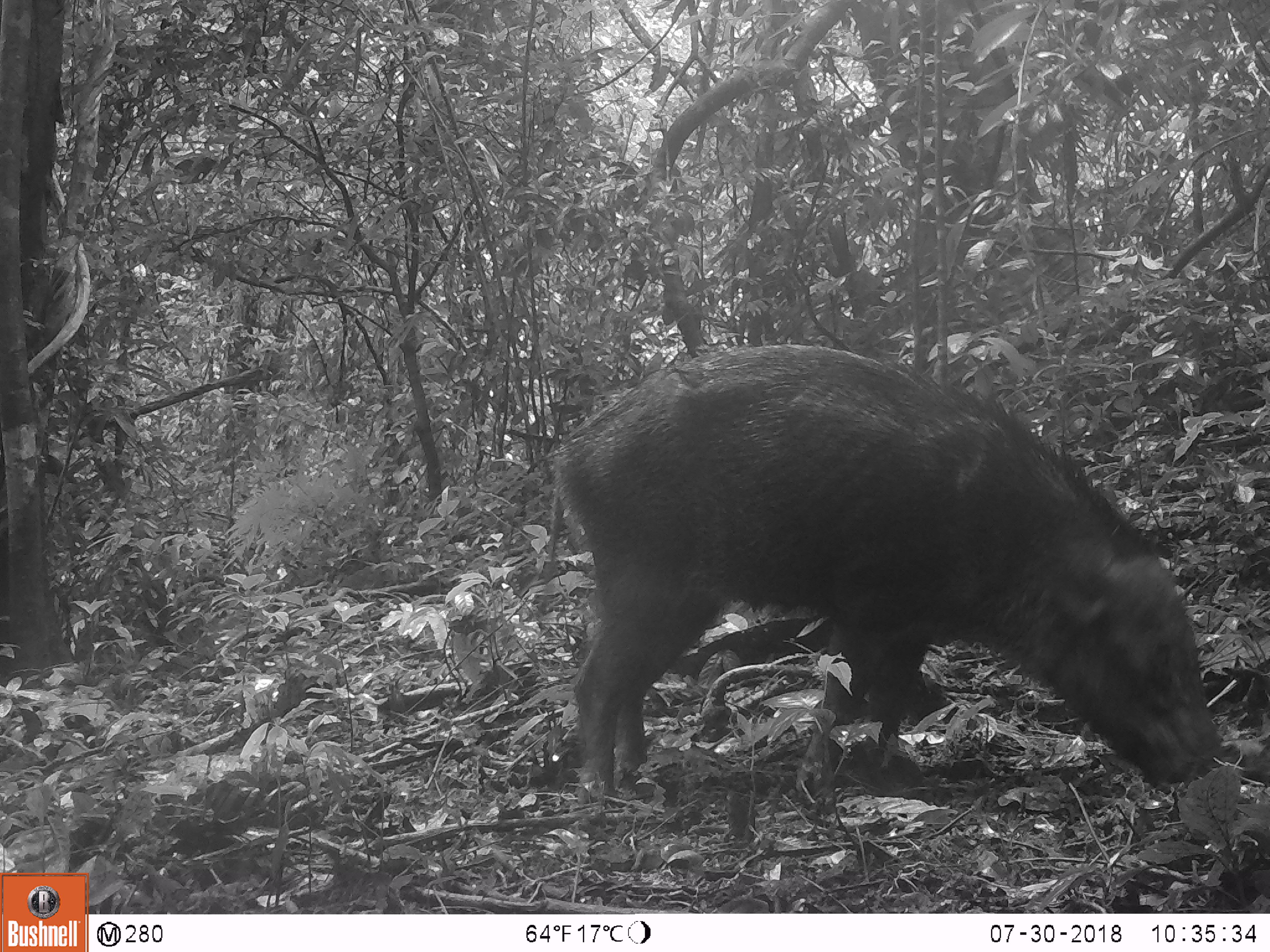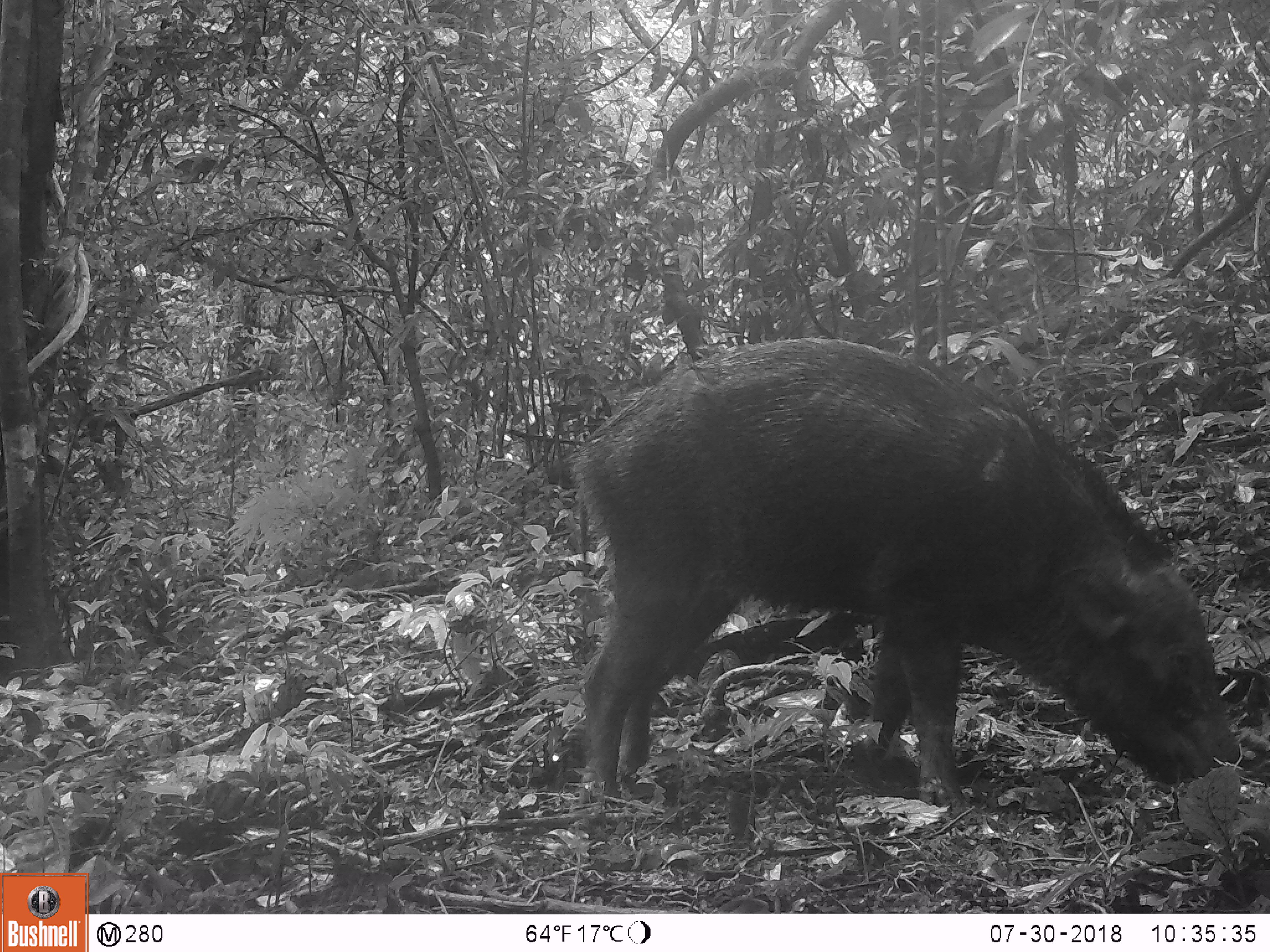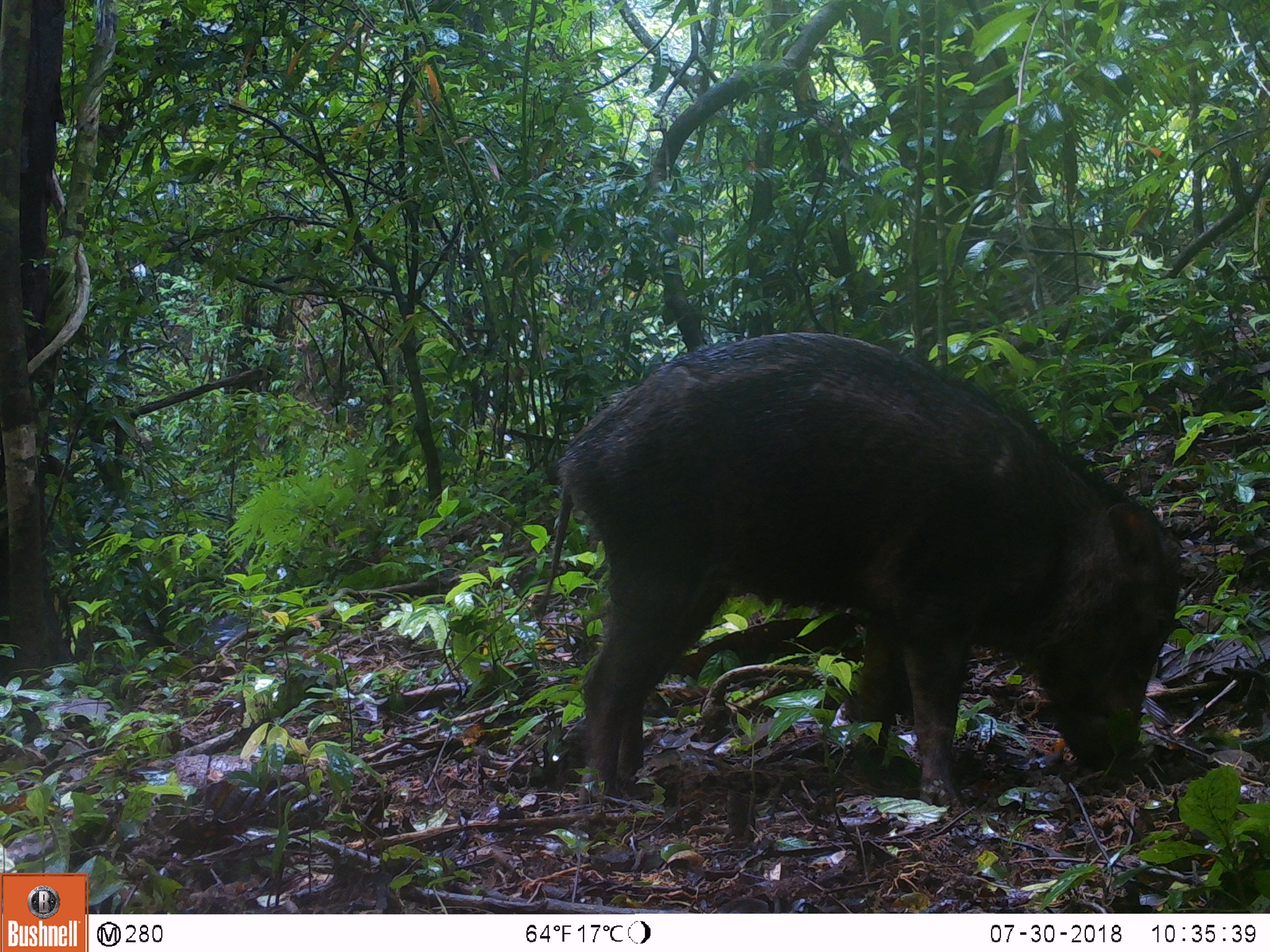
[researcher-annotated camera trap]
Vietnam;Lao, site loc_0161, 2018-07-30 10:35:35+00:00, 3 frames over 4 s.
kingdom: Animalia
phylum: Chordata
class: Mammalia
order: Artiodactyla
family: Suidae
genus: Sus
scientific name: Sus scrofa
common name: eurasian wild pig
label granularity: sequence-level